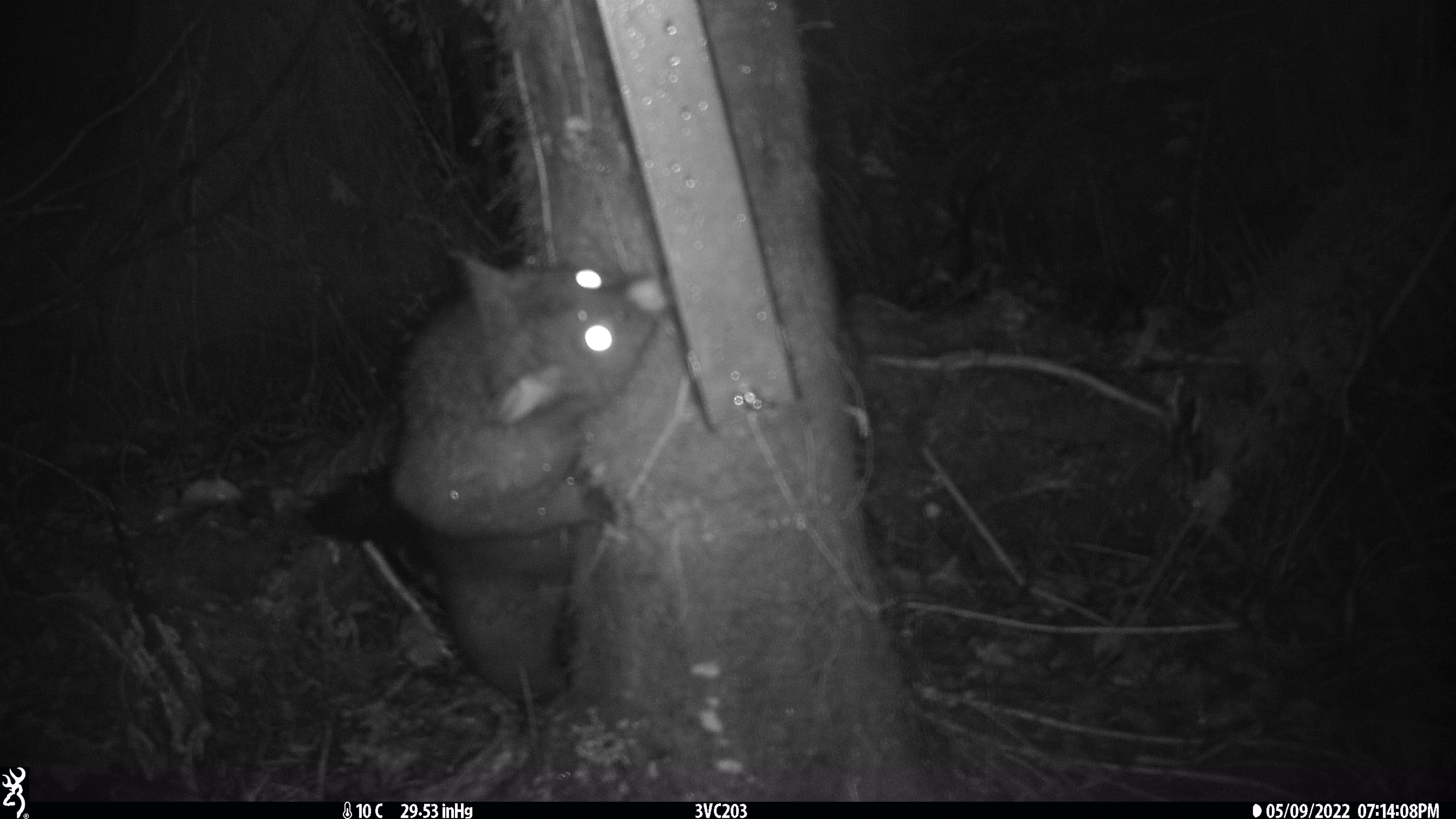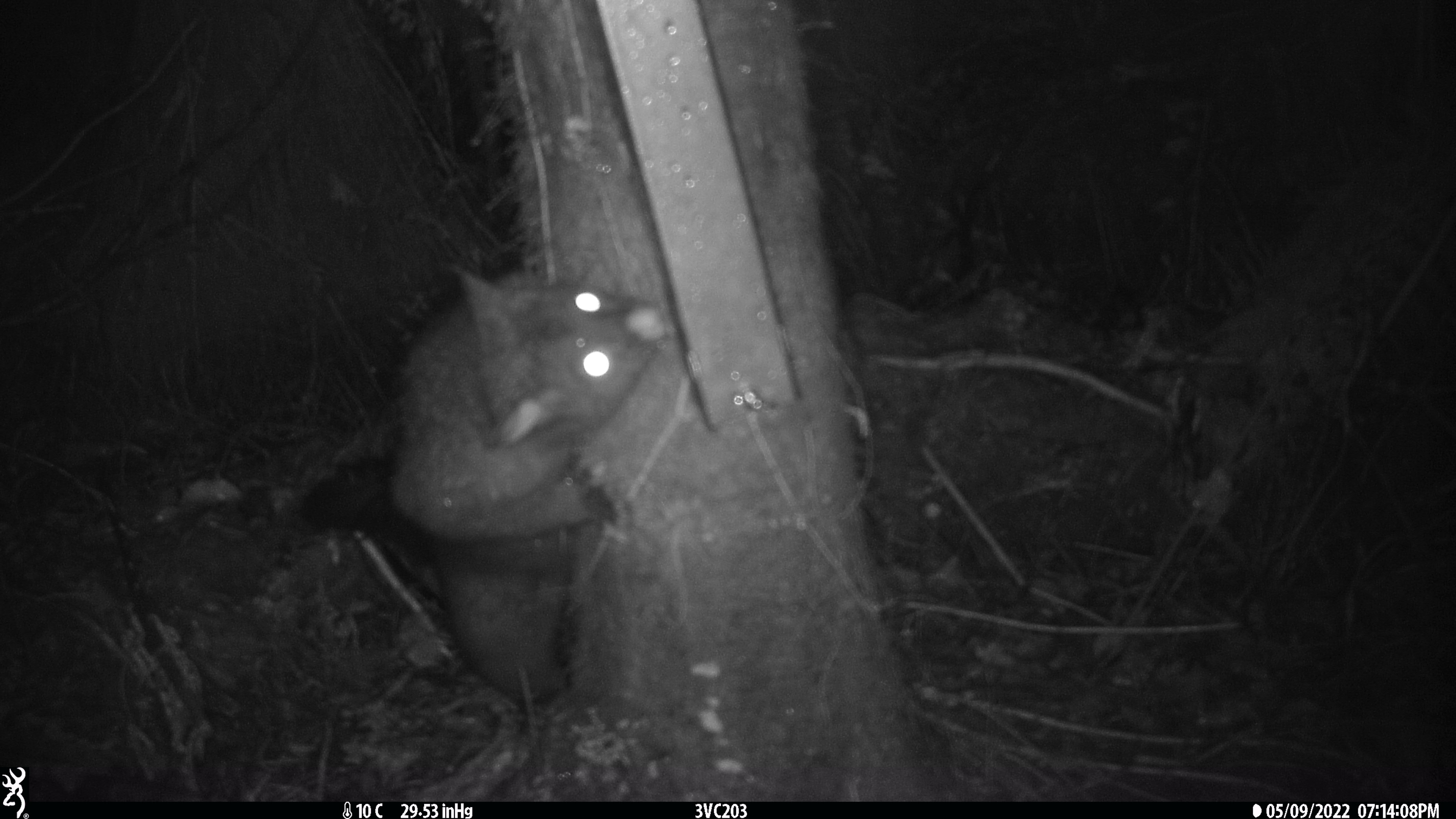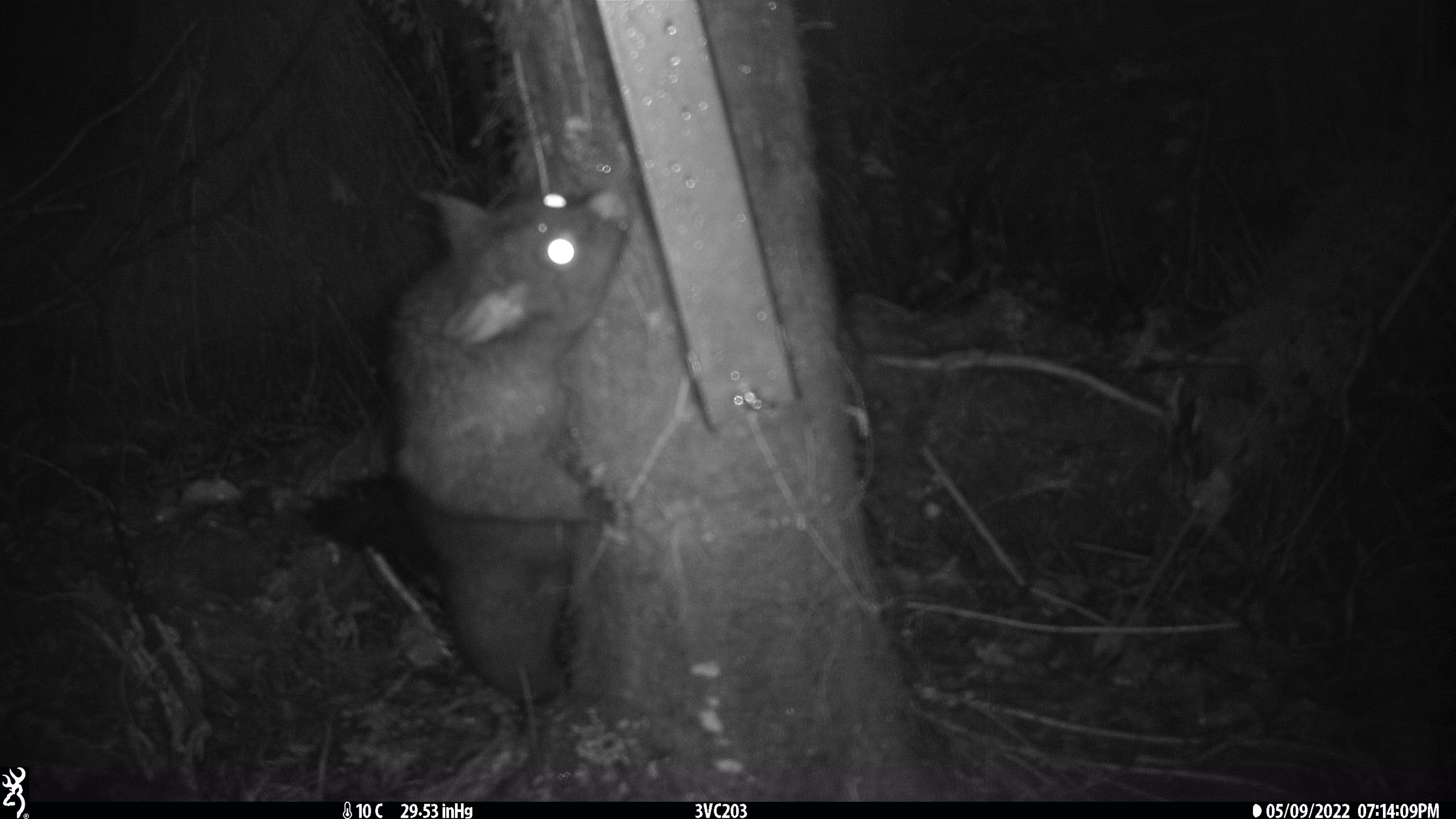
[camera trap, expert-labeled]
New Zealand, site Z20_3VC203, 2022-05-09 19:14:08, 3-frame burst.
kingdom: Animalia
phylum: Chordata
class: Mammalia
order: Diprotodontia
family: Phalangeridae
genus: Trichosurus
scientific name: Trichosurus vulpecula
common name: common brushtail possum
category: possum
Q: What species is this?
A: Possum (common brushtail possum) (Trichosurus vulpecula).